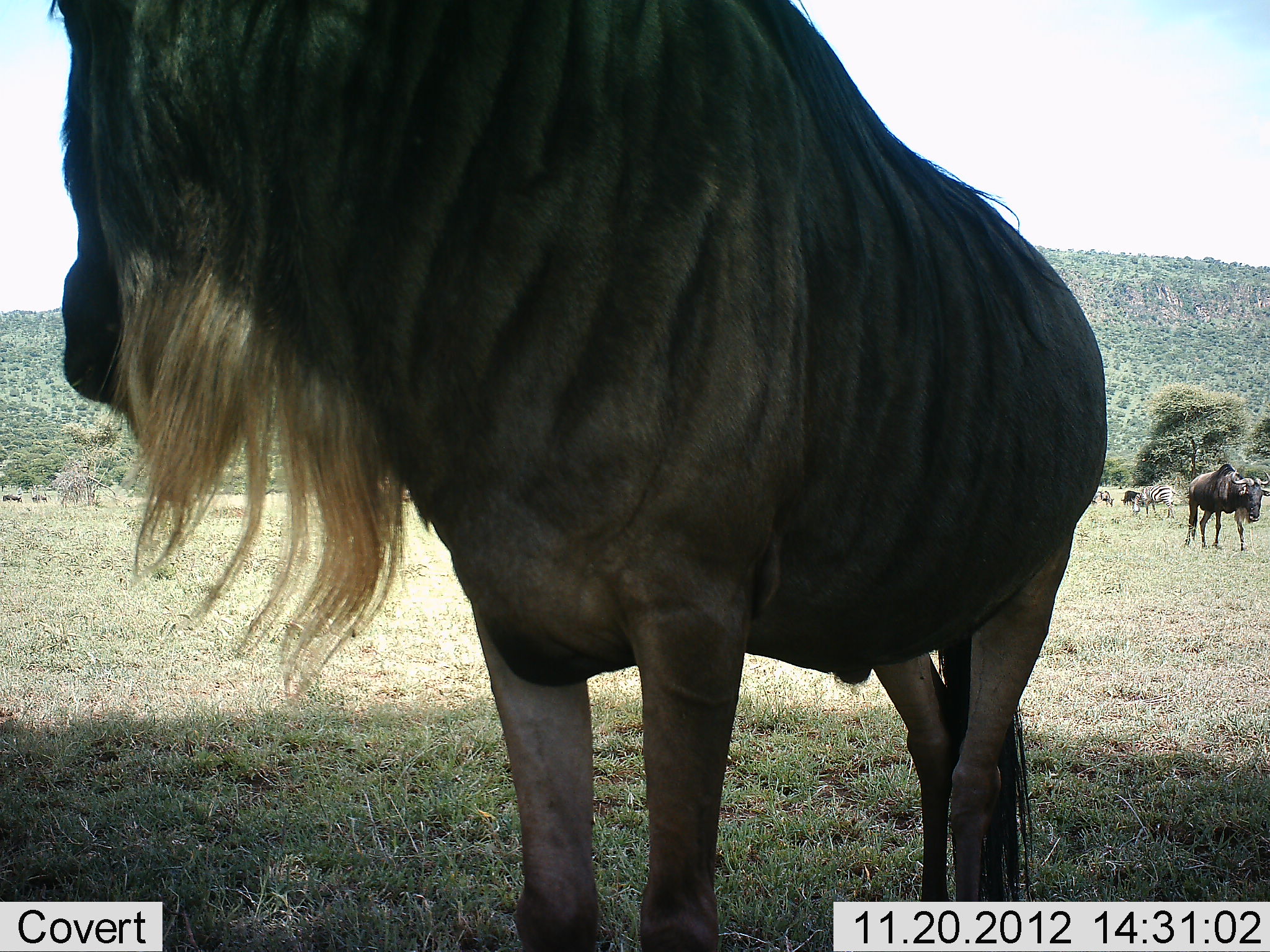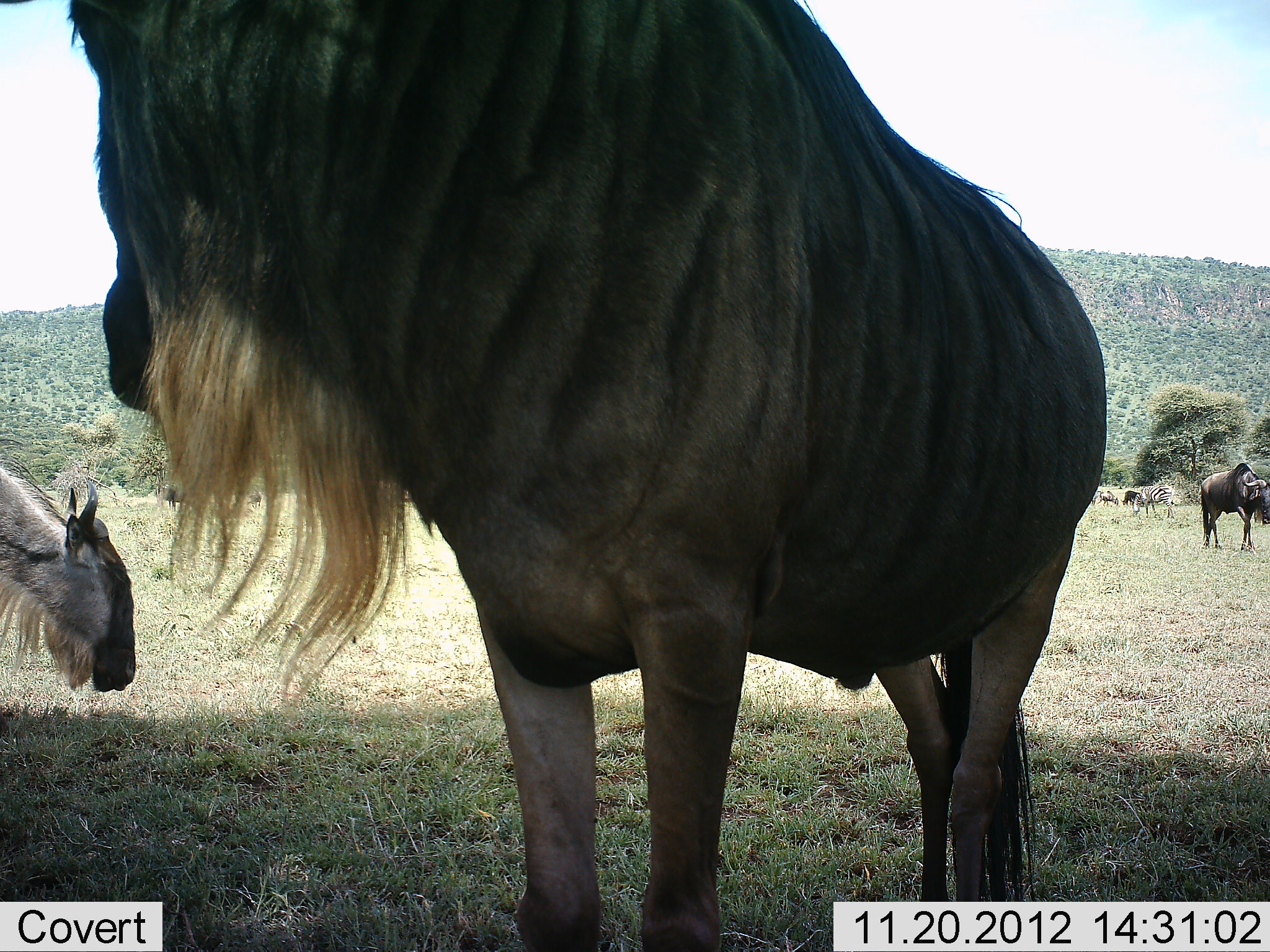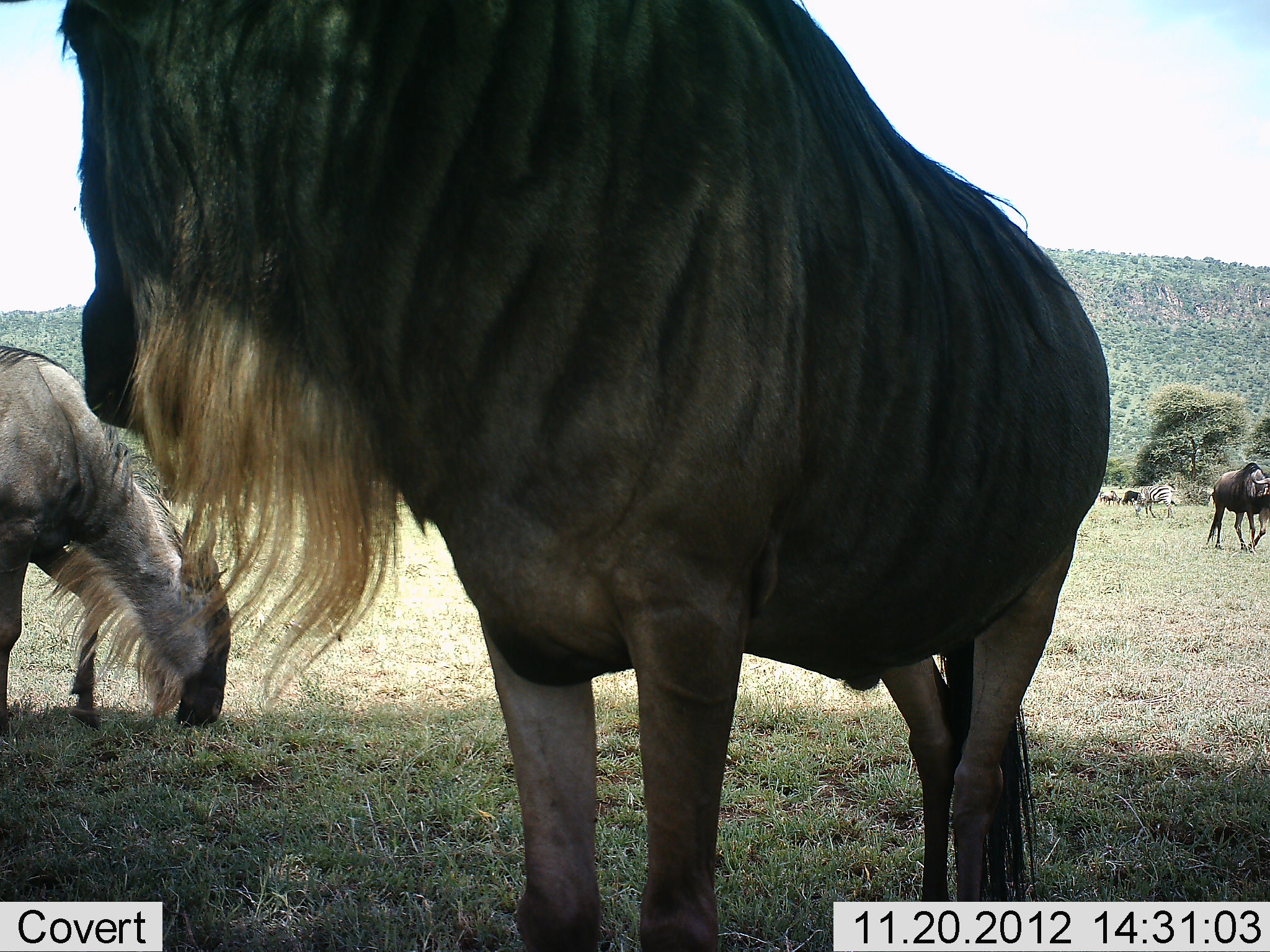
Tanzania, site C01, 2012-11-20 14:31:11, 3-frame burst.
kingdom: Animalia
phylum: Chordata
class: Mammalia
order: Artiodactyla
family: Bovidae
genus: Connochaetes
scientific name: Connochaetes taurinus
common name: blue wildebeest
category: wildebeest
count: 4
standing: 76%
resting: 4%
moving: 48%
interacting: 0%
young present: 0%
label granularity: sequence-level